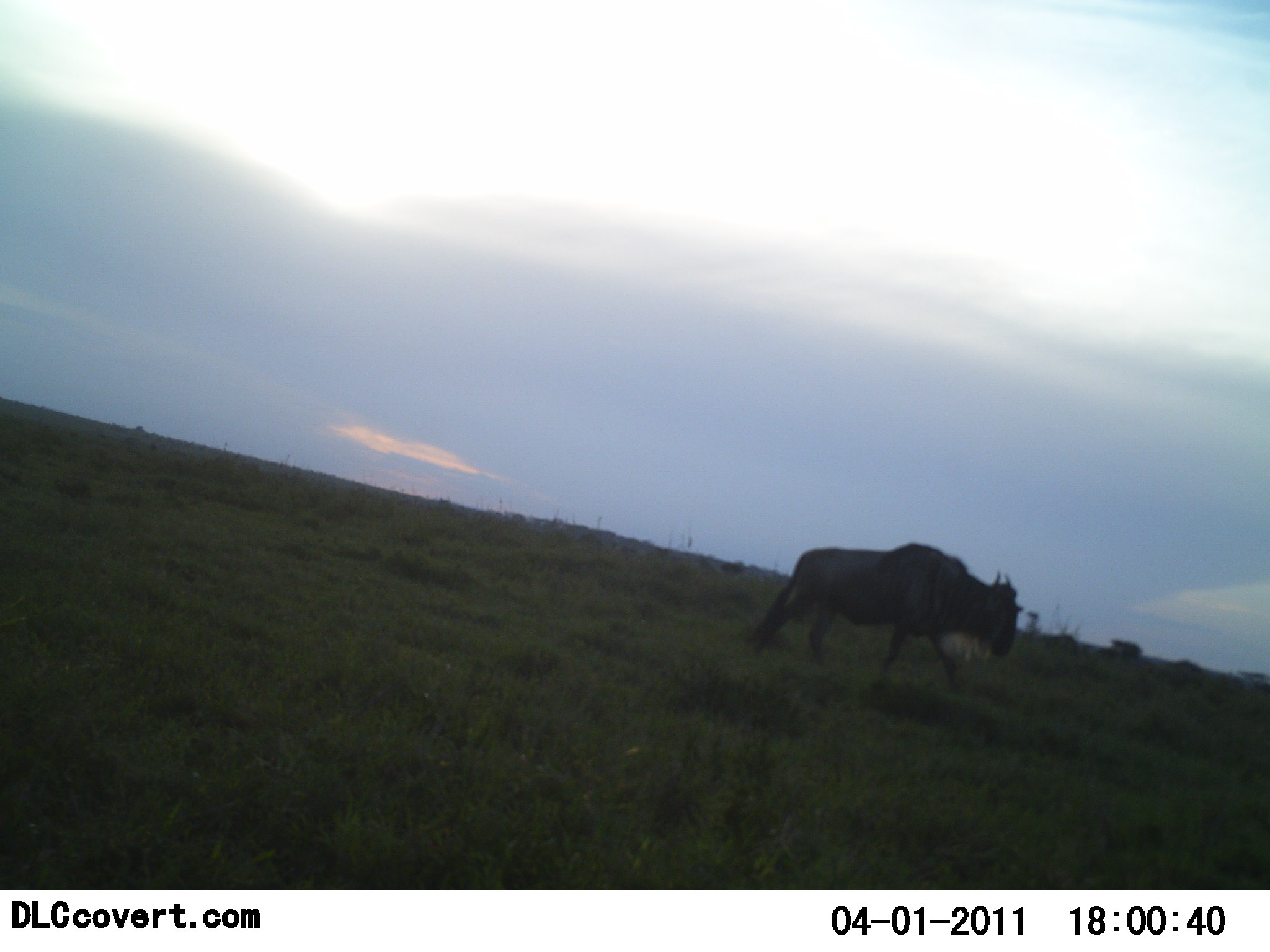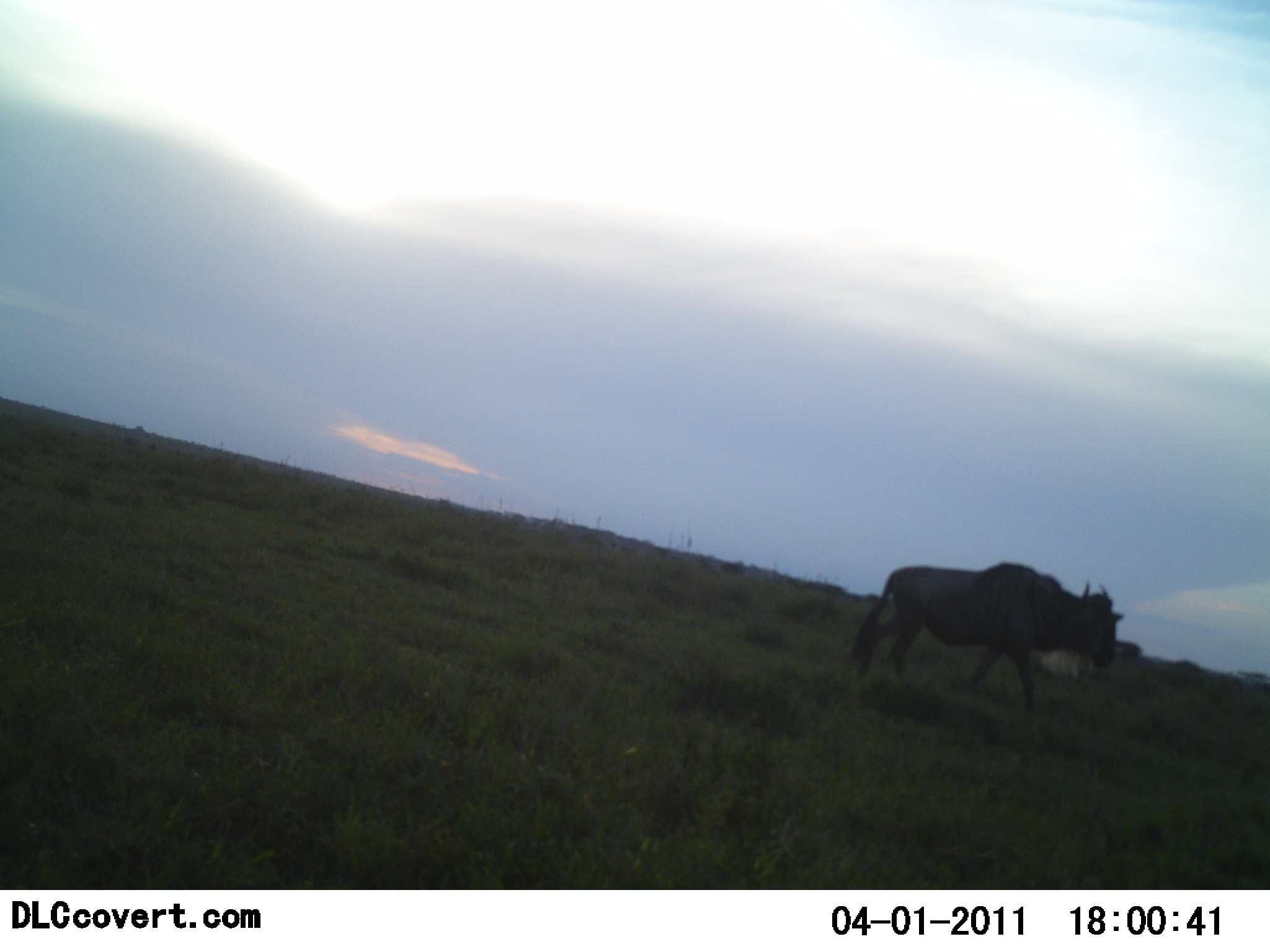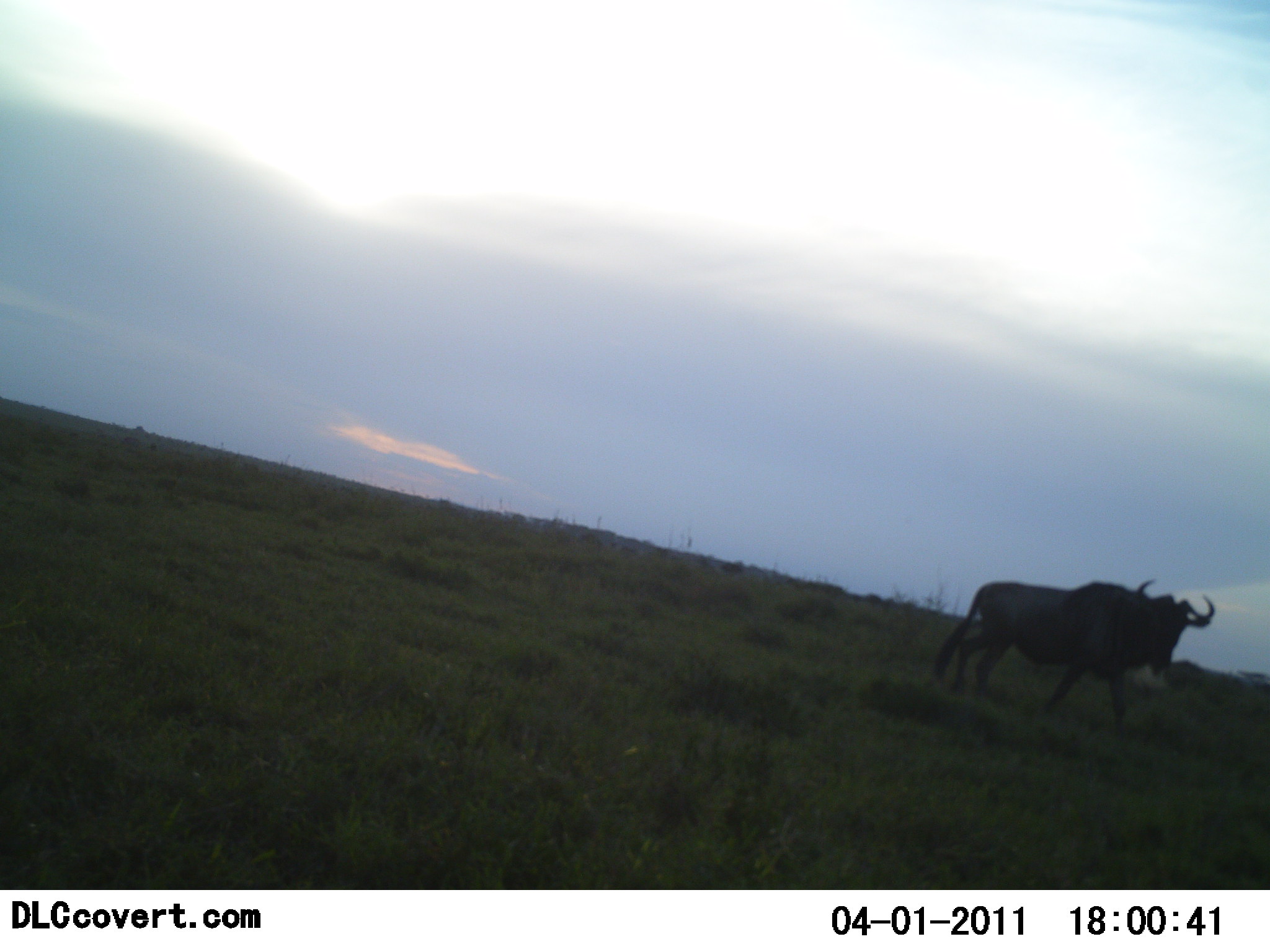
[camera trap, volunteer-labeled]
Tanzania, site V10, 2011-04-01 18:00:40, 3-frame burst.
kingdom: Animalia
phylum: Chordata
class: Mammalia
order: Artiodactyla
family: Bovidae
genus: Connochaetes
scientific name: Connochaetes taurinus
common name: blue wildebeest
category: wildebeest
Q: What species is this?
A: Wildebeest (blue wildebeest) (Connochaetes taurinus).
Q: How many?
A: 1.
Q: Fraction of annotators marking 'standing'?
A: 0%.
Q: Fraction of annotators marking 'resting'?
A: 0%.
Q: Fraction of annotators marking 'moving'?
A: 100%.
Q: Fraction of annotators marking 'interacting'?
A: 0%.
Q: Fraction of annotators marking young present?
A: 0%.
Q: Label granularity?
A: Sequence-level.